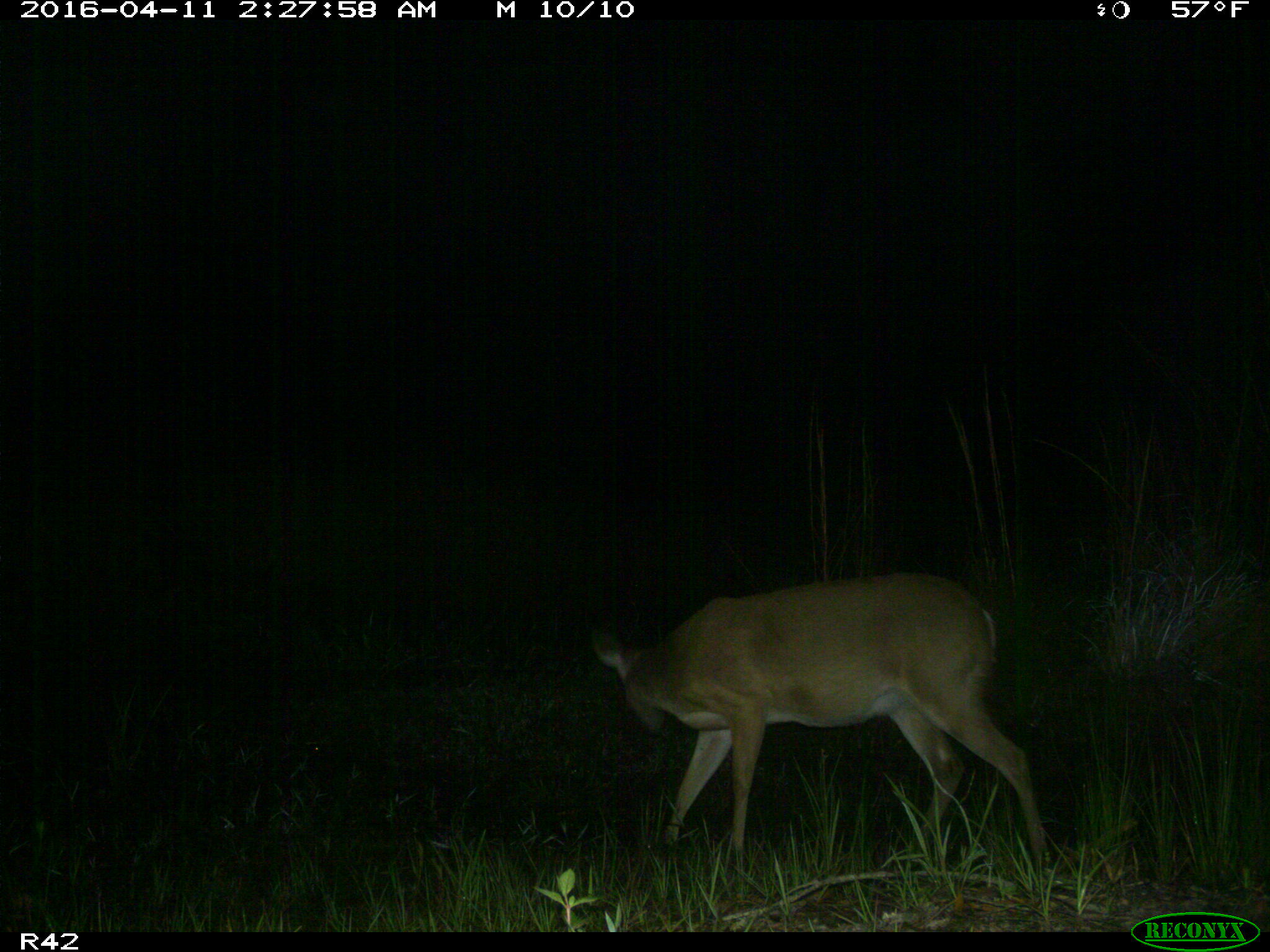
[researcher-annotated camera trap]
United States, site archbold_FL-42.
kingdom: Animalia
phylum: Chordata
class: Mammalia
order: Artiodactyla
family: Cervidae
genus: Odocoileus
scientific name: Odocoileus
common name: deer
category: unidentified deer